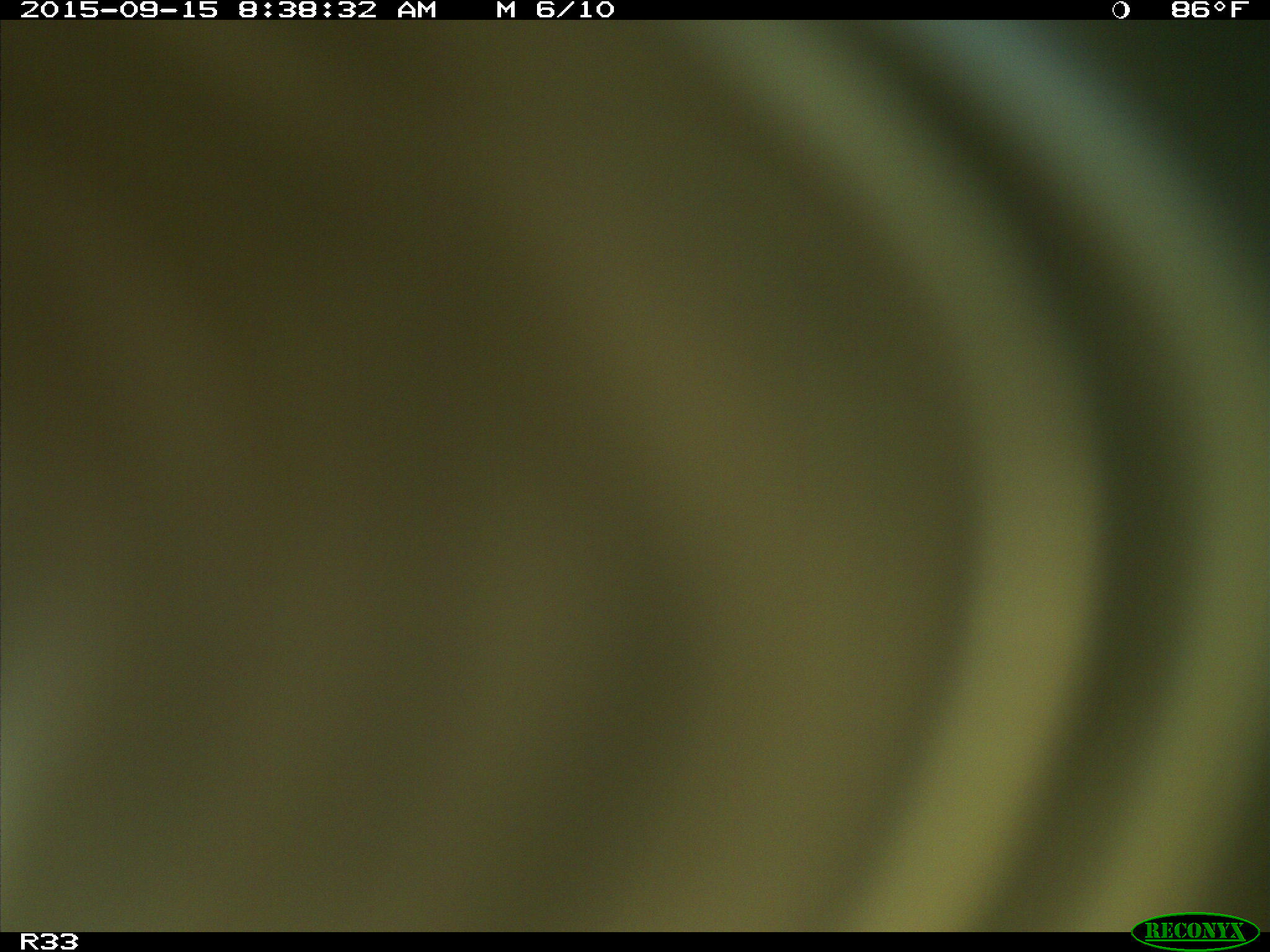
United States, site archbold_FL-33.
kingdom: Animalia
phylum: Chordata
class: Mammalia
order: Artiodactyla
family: Bovidae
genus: Bos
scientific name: Bos taurus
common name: domestic cow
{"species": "Bos taurus (domestic cow)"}